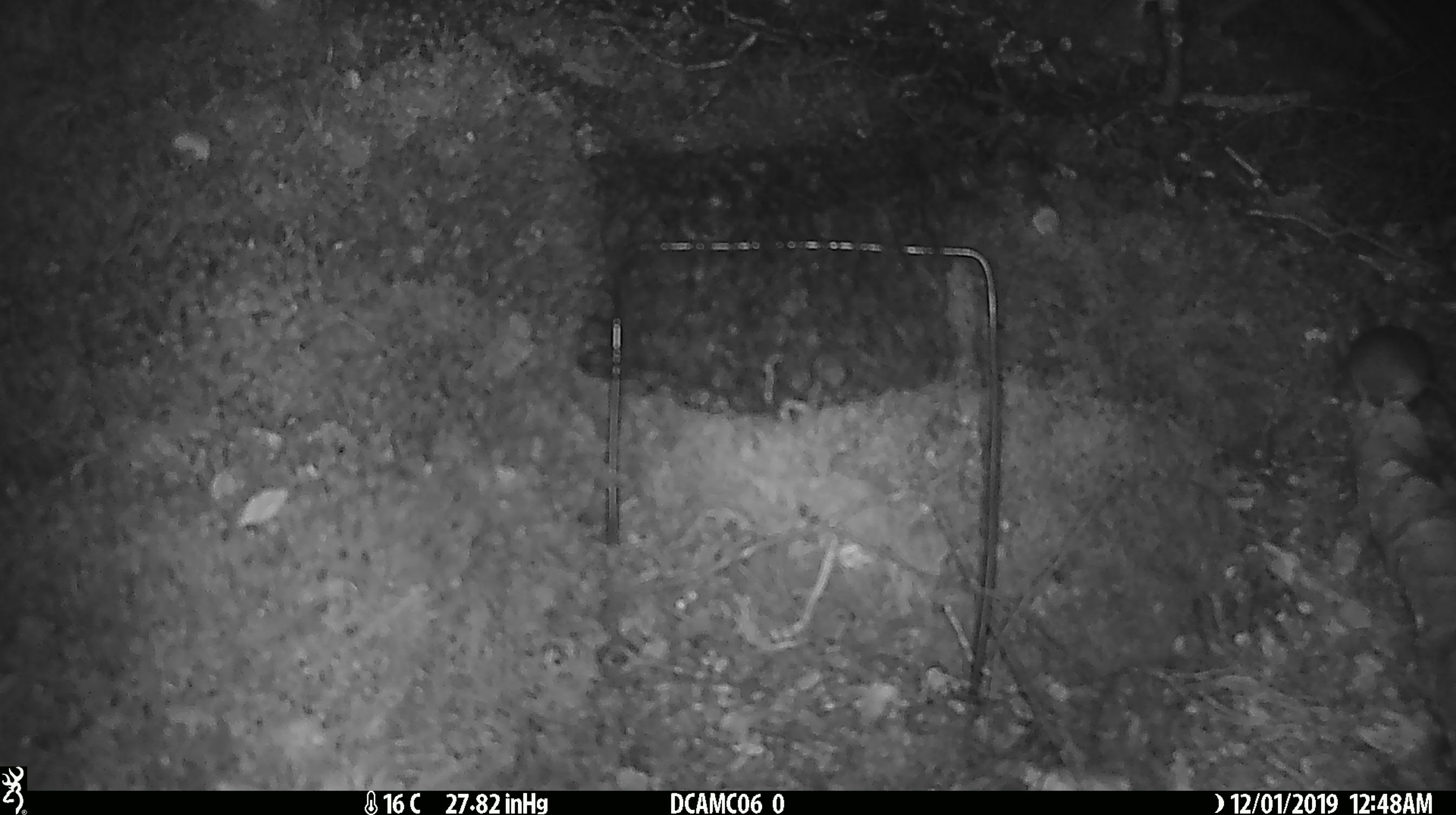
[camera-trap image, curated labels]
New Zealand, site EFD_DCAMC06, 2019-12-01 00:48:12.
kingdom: Animalia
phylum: Chordata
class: Mammalia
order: Rodentia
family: Muridae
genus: Mus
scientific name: Mus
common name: mouse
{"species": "mouse (Mus)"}